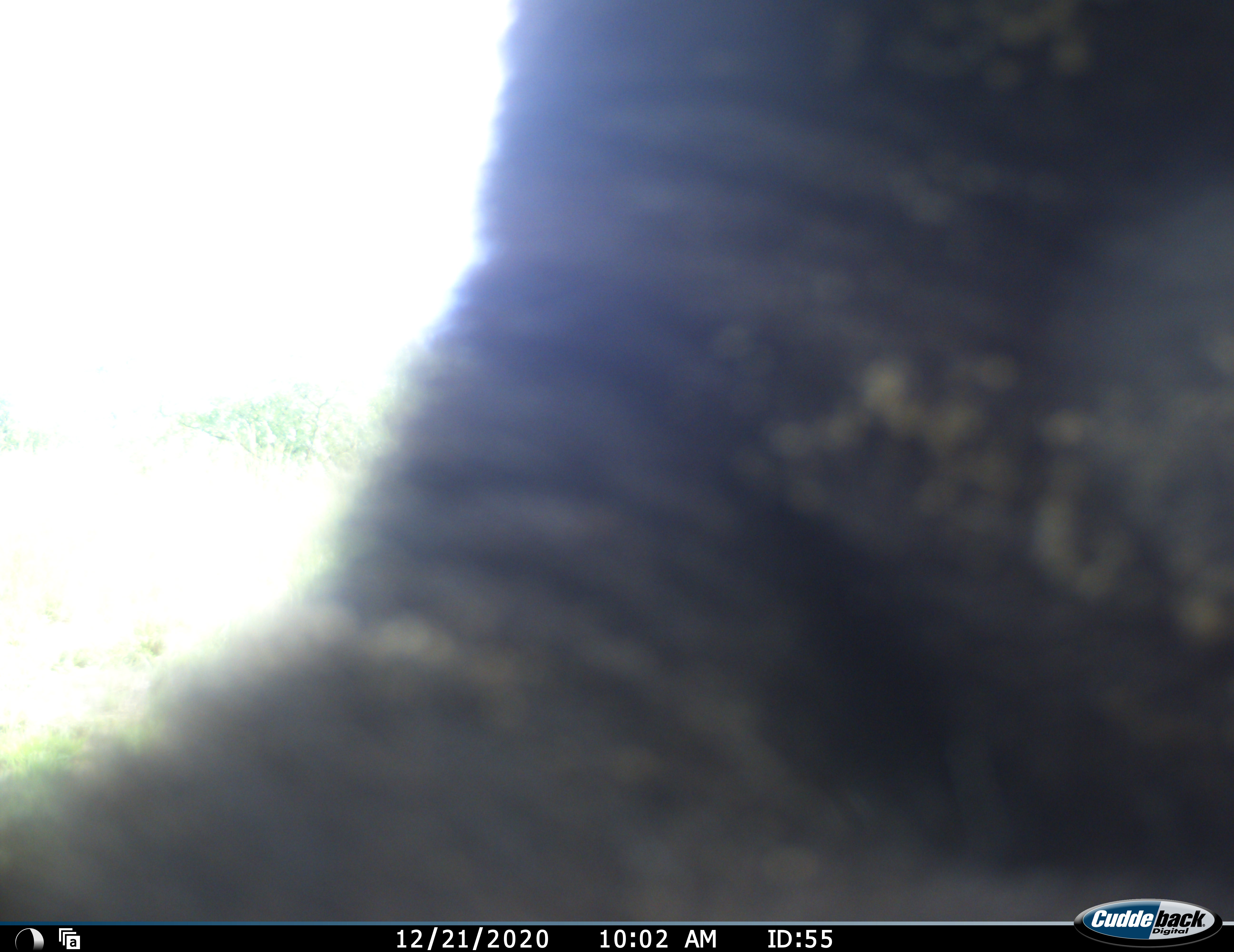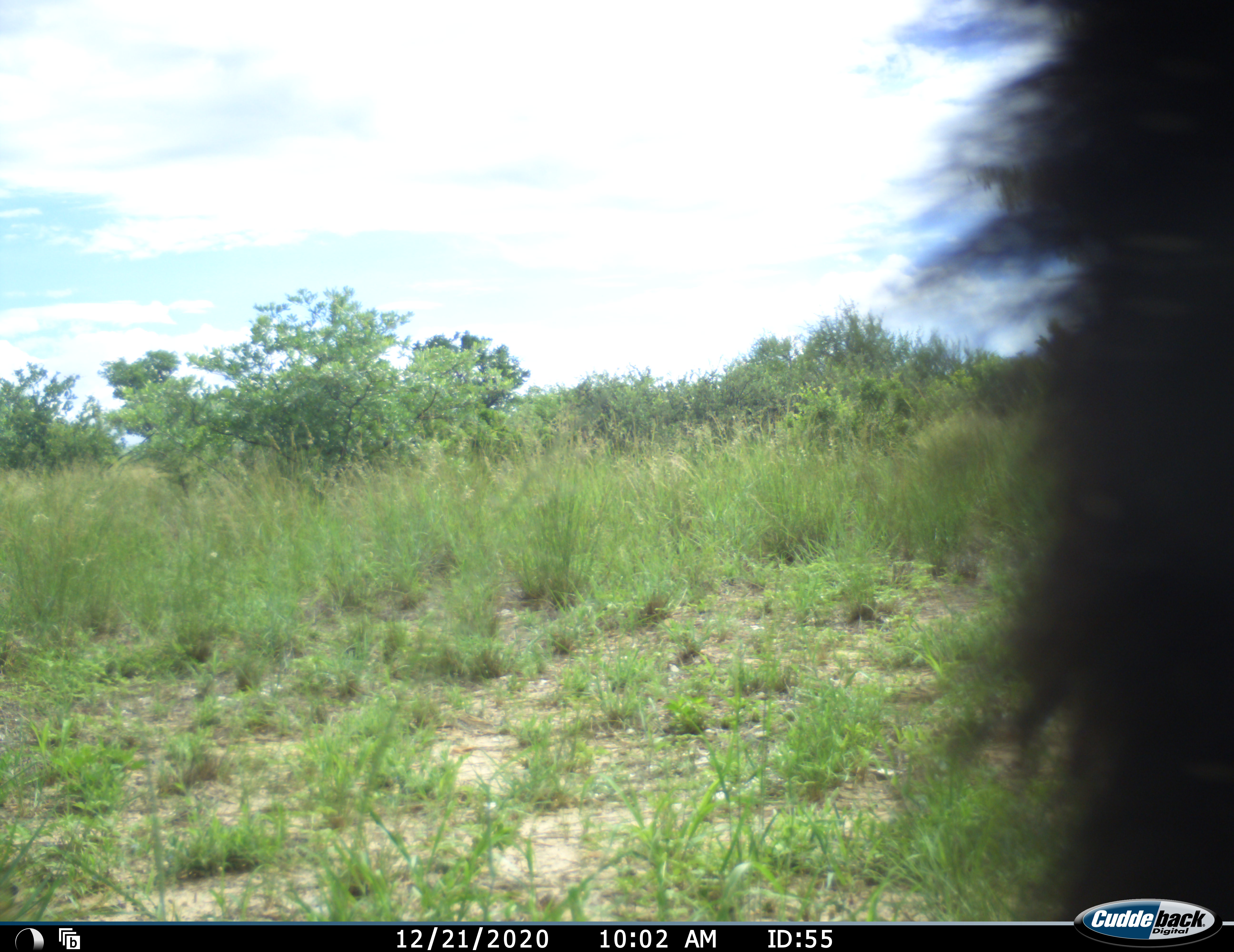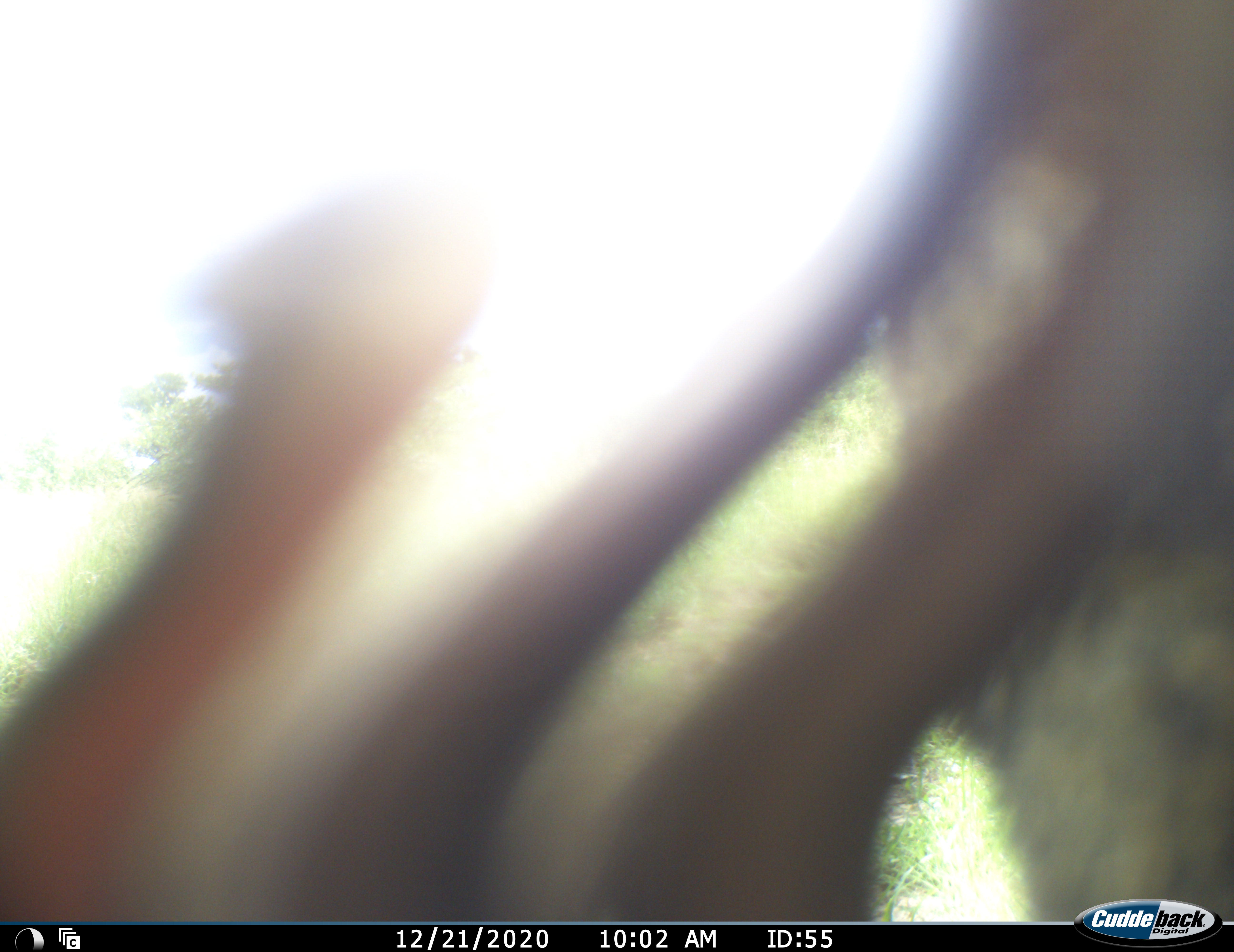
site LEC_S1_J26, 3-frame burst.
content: unidentified animal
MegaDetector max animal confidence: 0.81